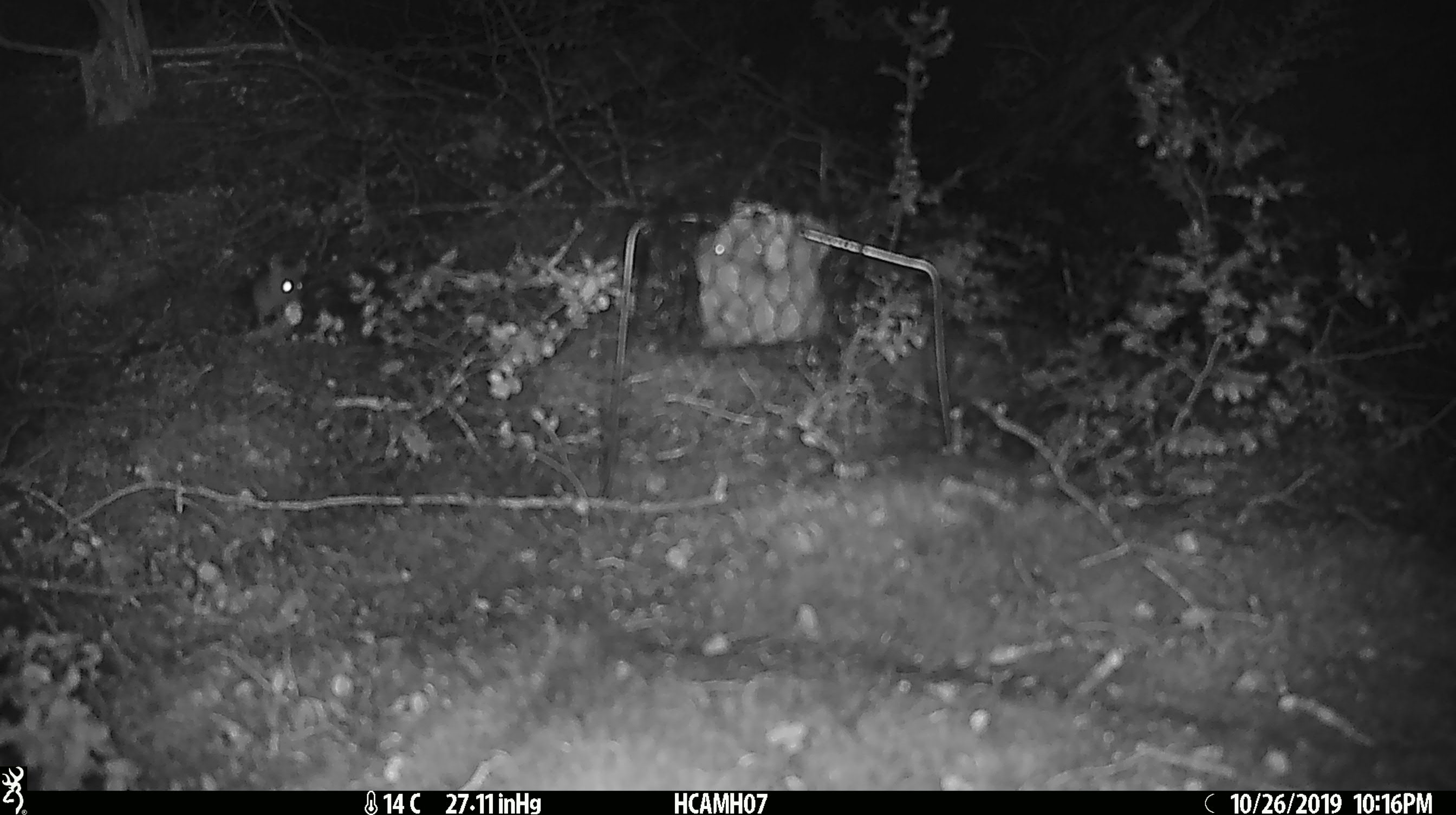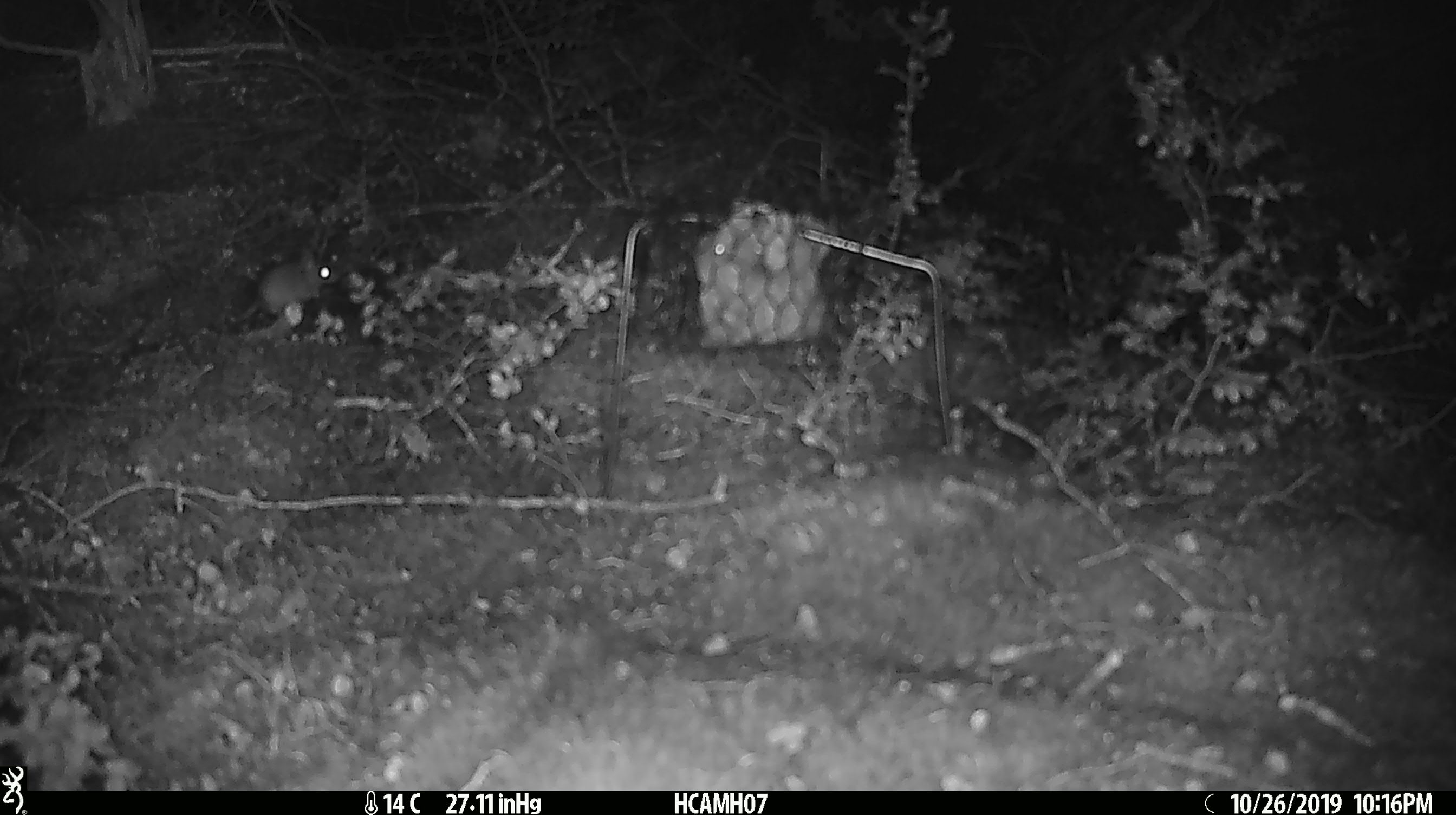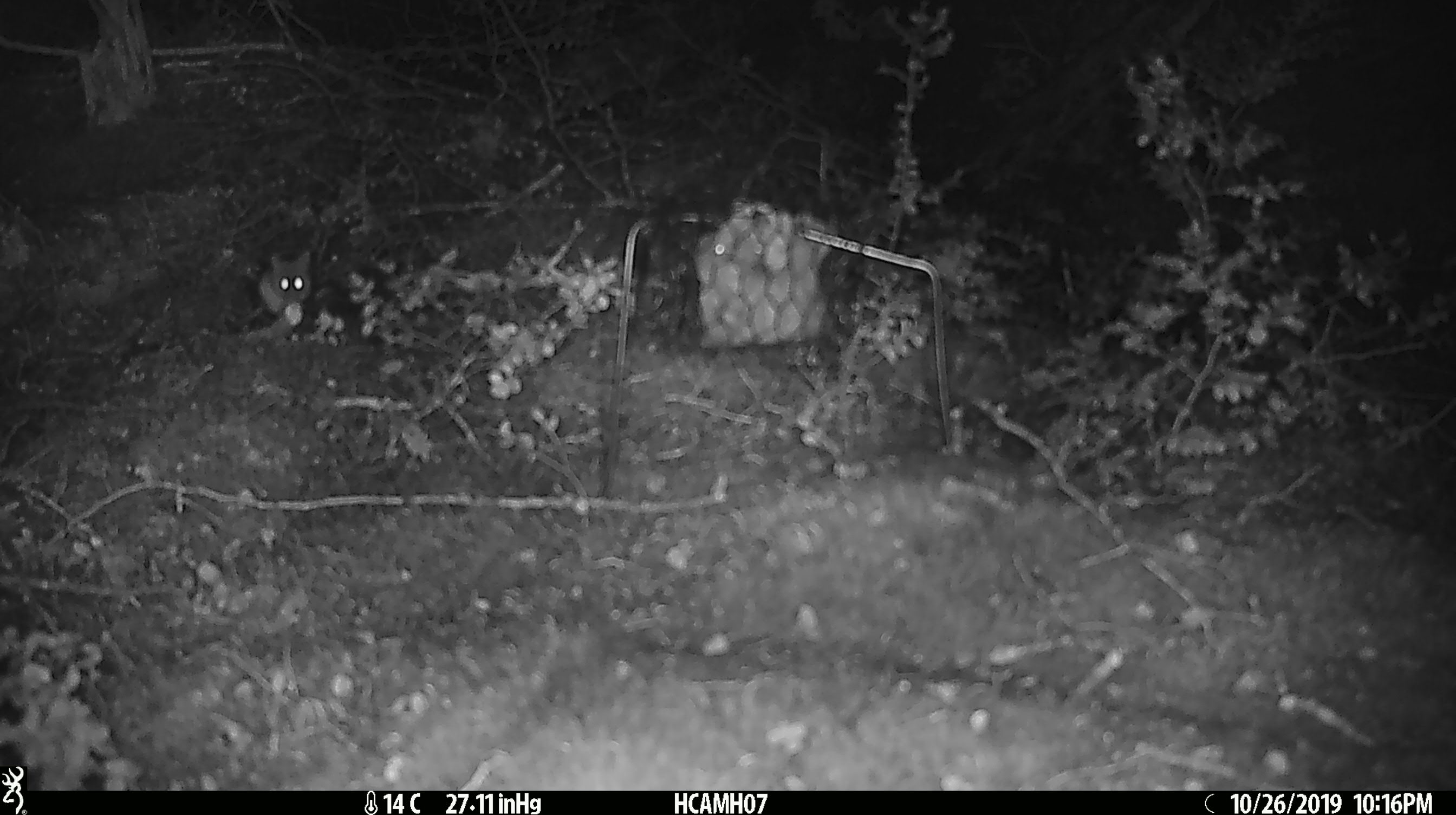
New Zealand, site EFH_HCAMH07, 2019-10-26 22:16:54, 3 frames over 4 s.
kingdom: Animalia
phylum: Chordata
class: Mammalia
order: Rodentia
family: Muridae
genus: Mus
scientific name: Mus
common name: mouse